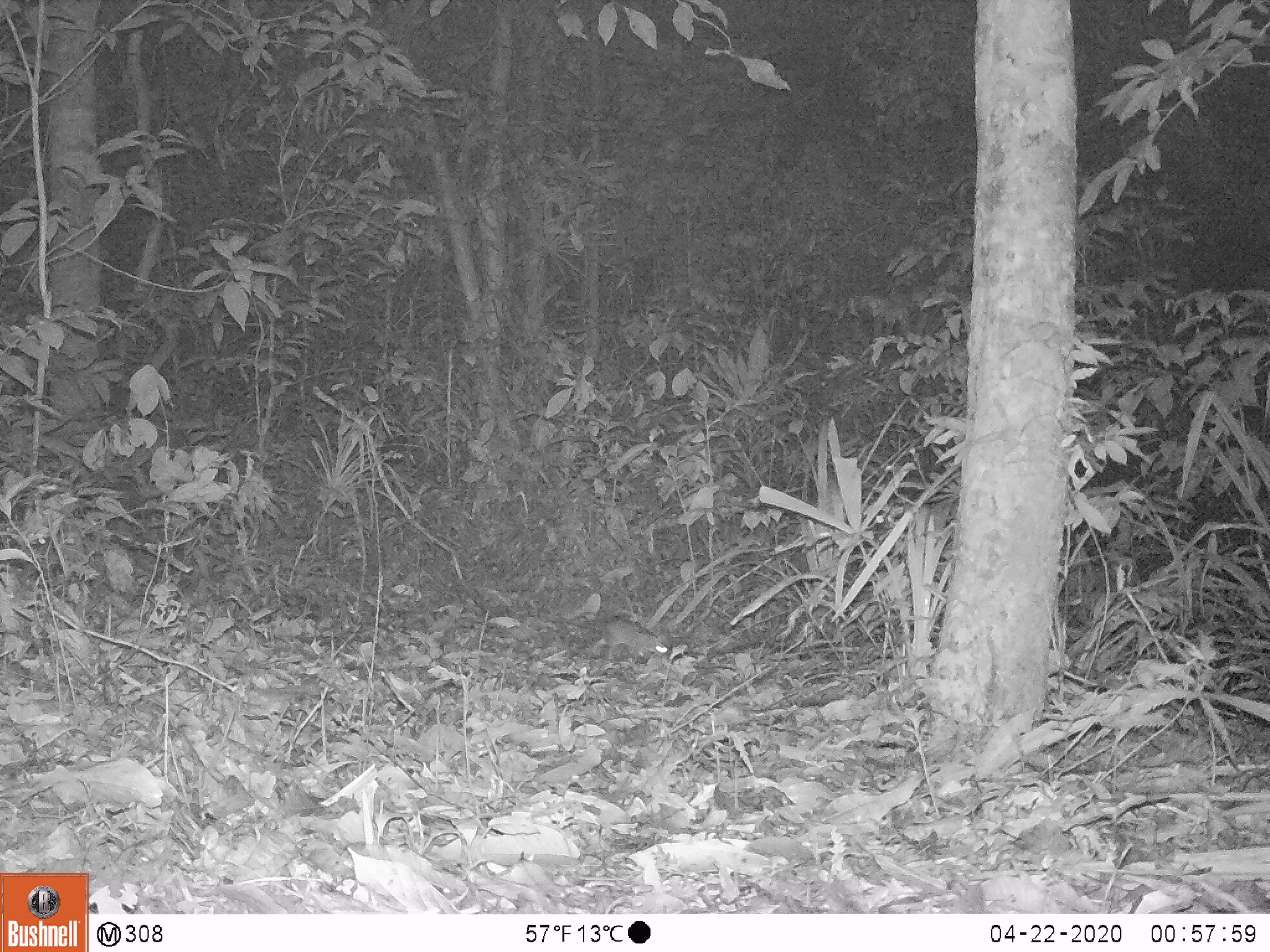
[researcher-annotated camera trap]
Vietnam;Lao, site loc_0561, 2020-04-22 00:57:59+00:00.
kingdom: Animalia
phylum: Chordata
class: Mammalia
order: Rodentia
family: Muridae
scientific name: Muridae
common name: old-world mice and rats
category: unidentified murid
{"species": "unidentified murid (old-world mice and rats) (Muridae)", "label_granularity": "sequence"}